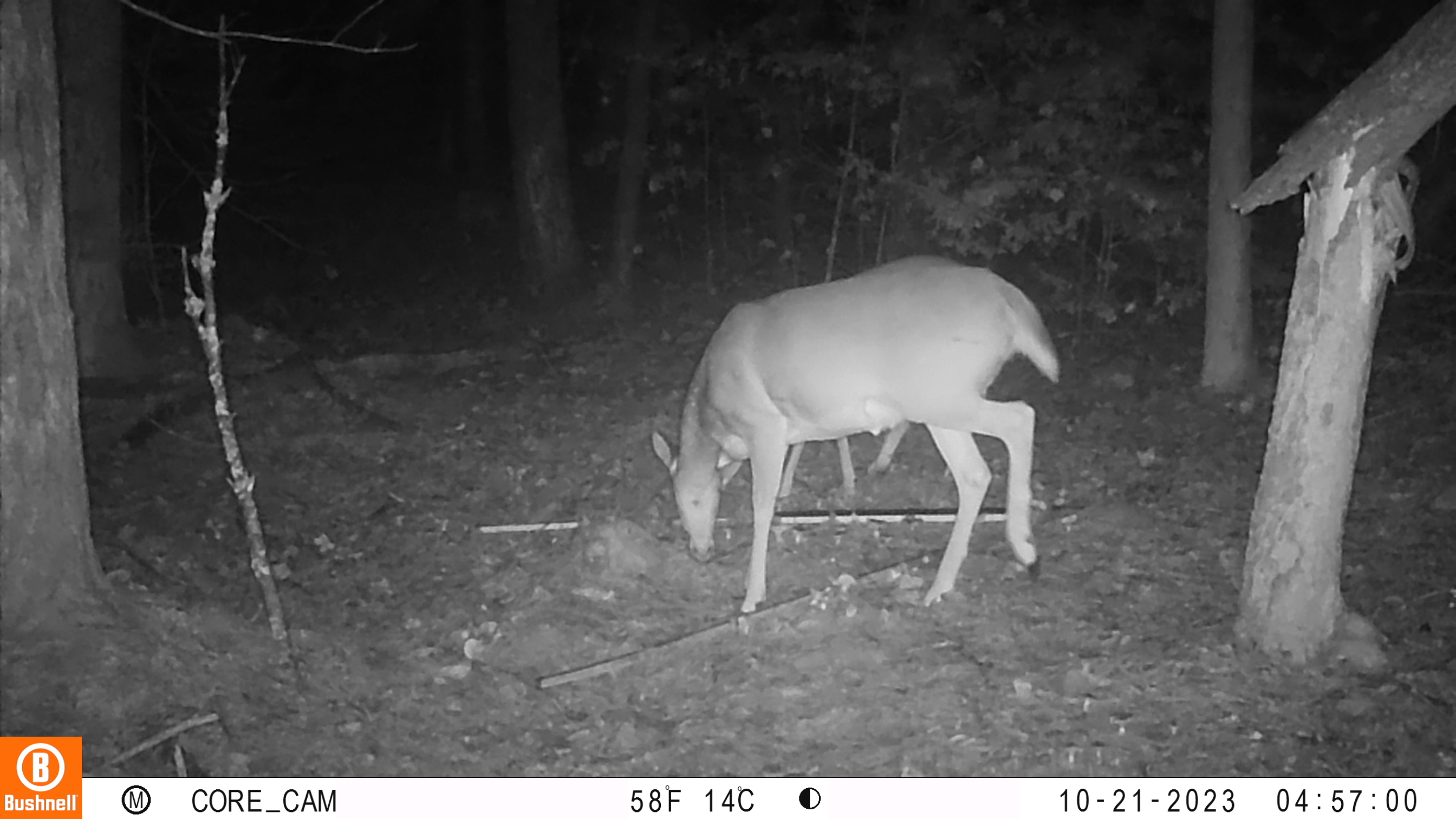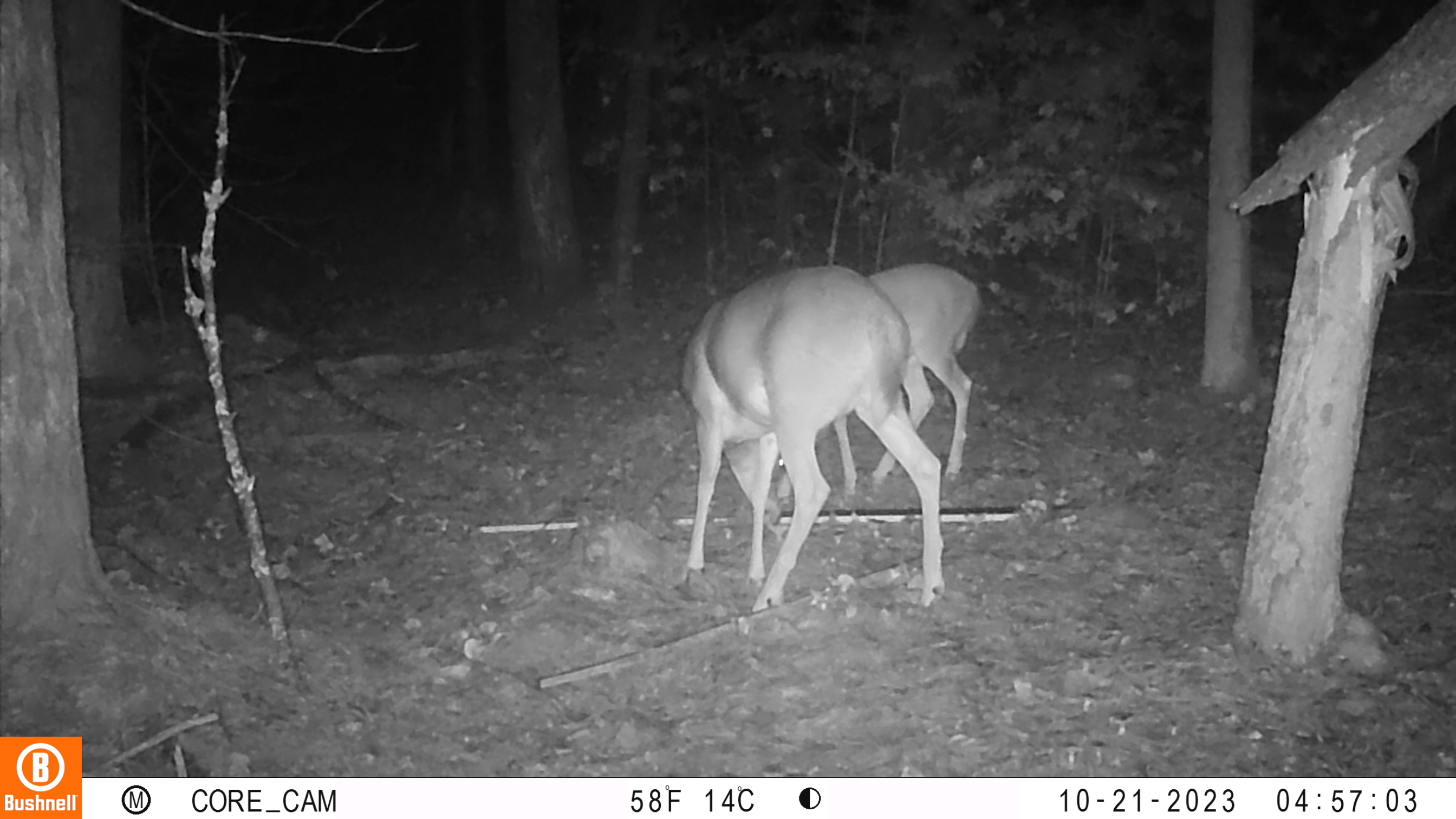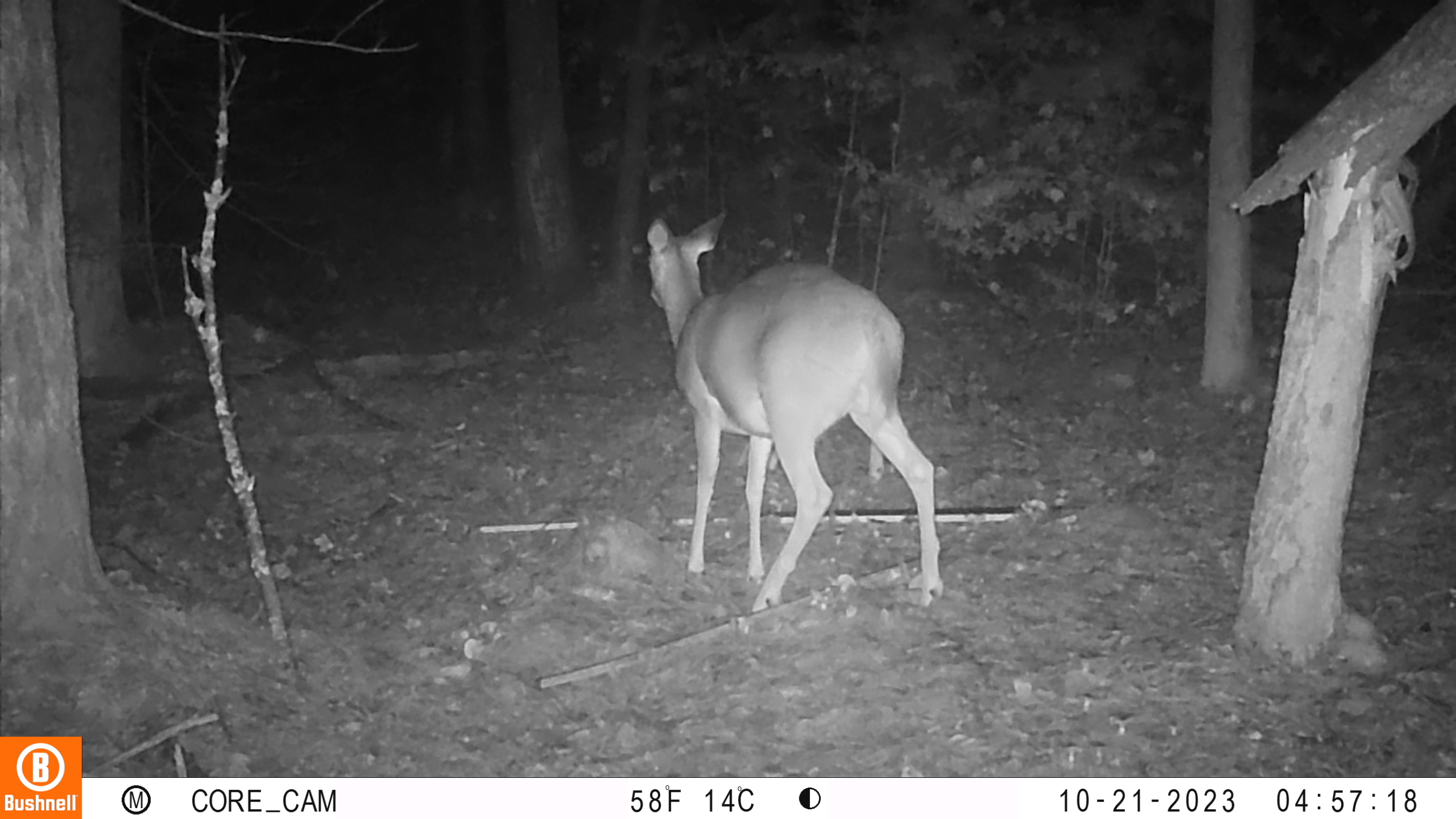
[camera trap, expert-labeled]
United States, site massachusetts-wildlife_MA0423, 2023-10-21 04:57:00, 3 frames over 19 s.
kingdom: Animalia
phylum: Chordata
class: Mammalia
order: Artiodactyla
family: Cervidae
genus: Odocoileus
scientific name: Odocoileus virginianus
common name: white-tailed deer